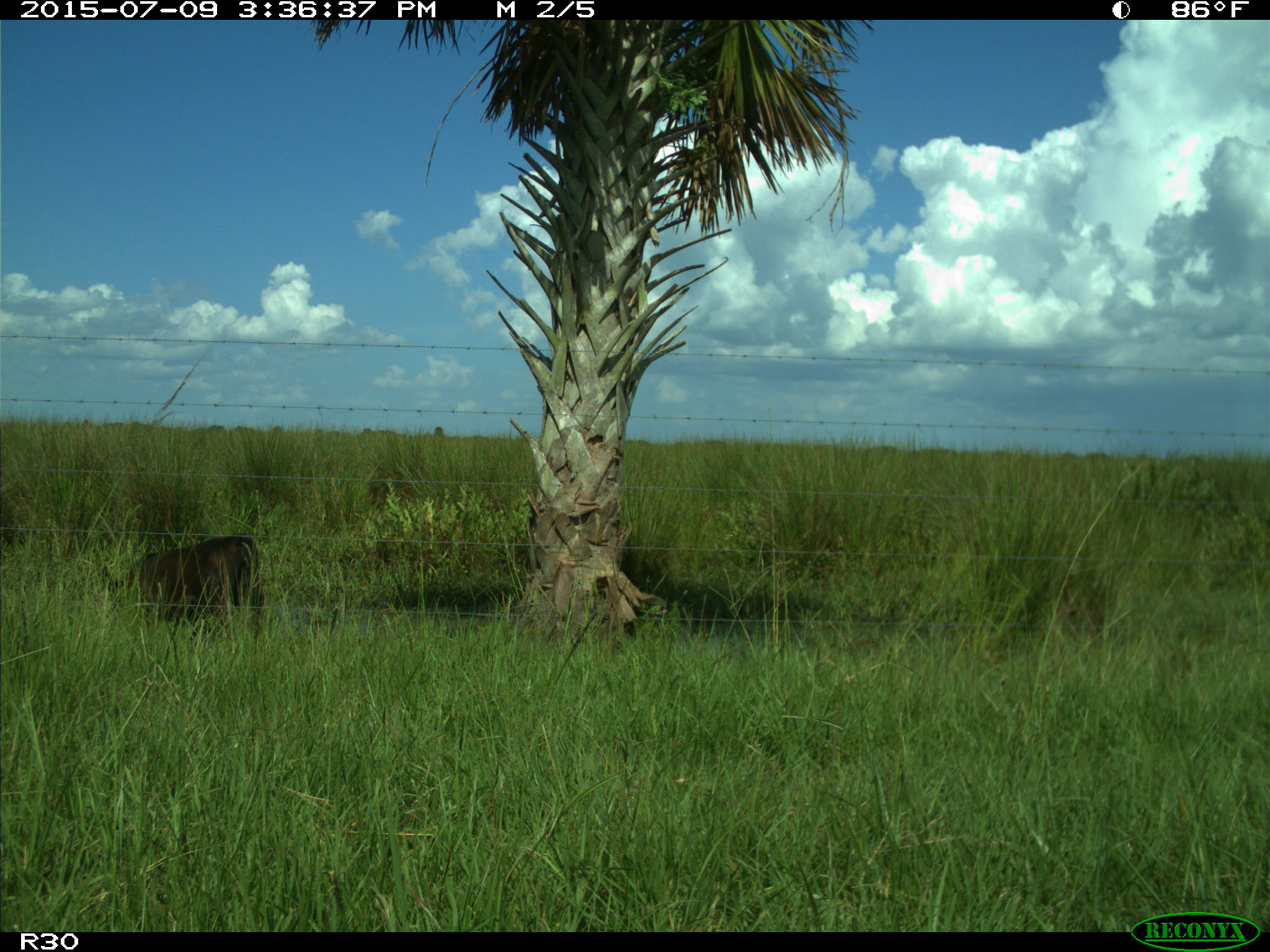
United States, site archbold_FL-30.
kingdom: Animalia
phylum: Chordata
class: Mammalia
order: Artiodactyla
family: Bovidae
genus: Bos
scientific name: Bos taurus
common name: domestic cow